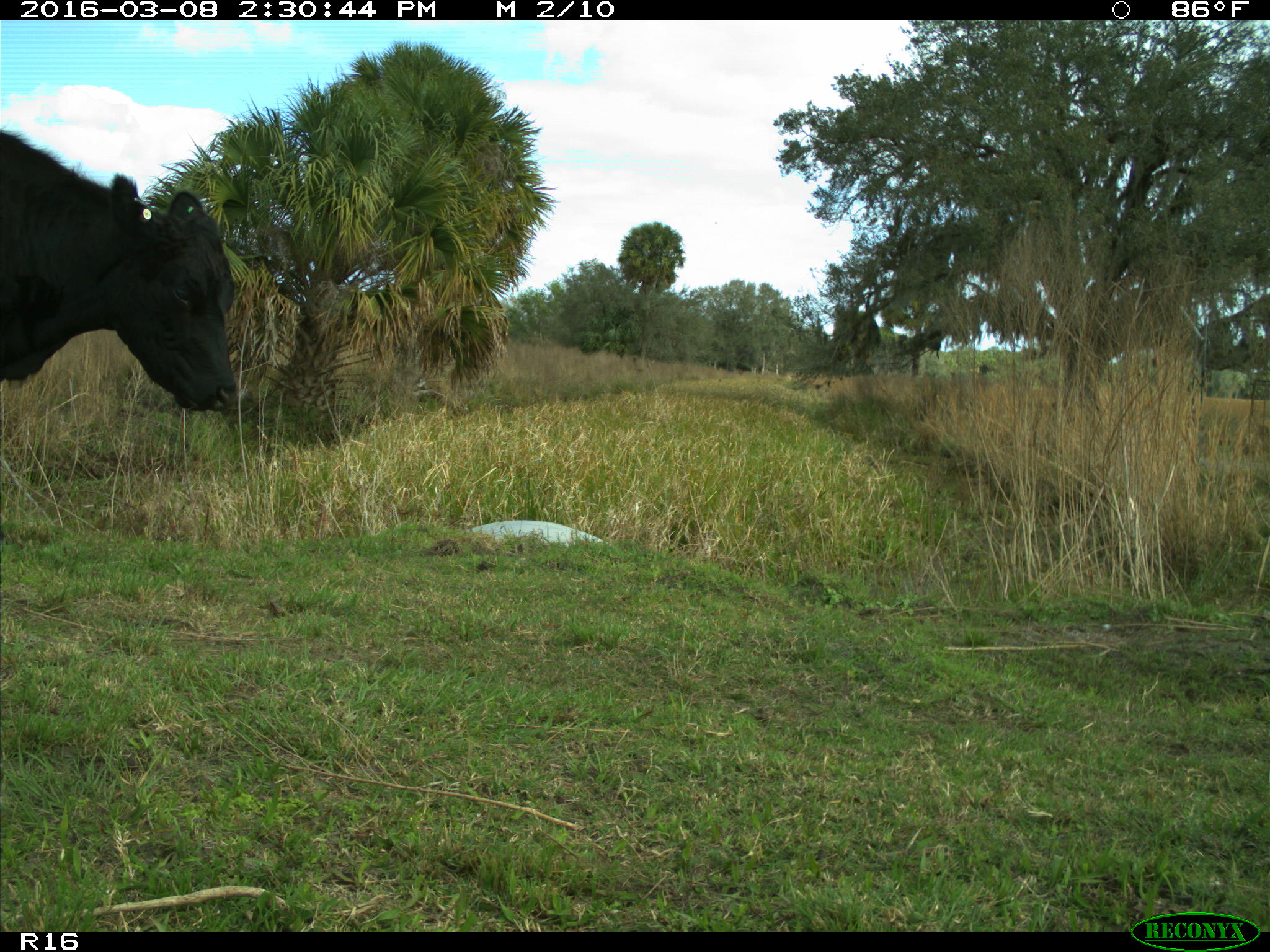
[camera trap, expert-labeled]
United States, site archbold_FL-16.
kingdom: Animalia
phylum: Chordata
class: Mammalia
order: Artiodactyla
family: Bovidae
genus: Bos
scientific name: Bos taurus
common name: domestic cow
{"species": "Bos taurus (domestic cow)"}